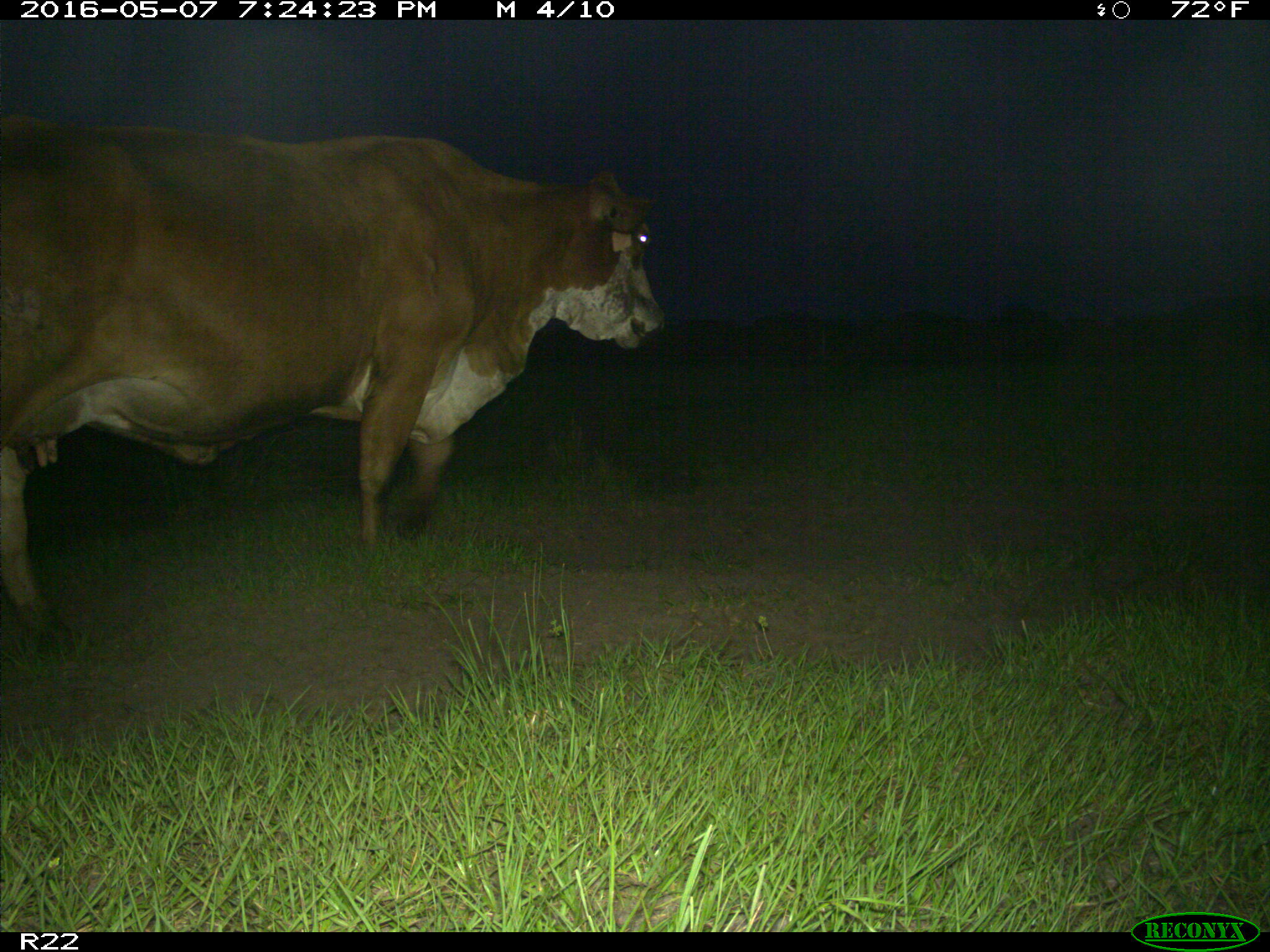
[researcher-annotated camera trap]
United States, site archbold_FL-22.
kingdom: Animalia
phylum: Chordata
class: Mammalia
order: Artiodactyla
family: Bovidae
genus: Bos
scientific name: Bos taurus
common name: domestic cow